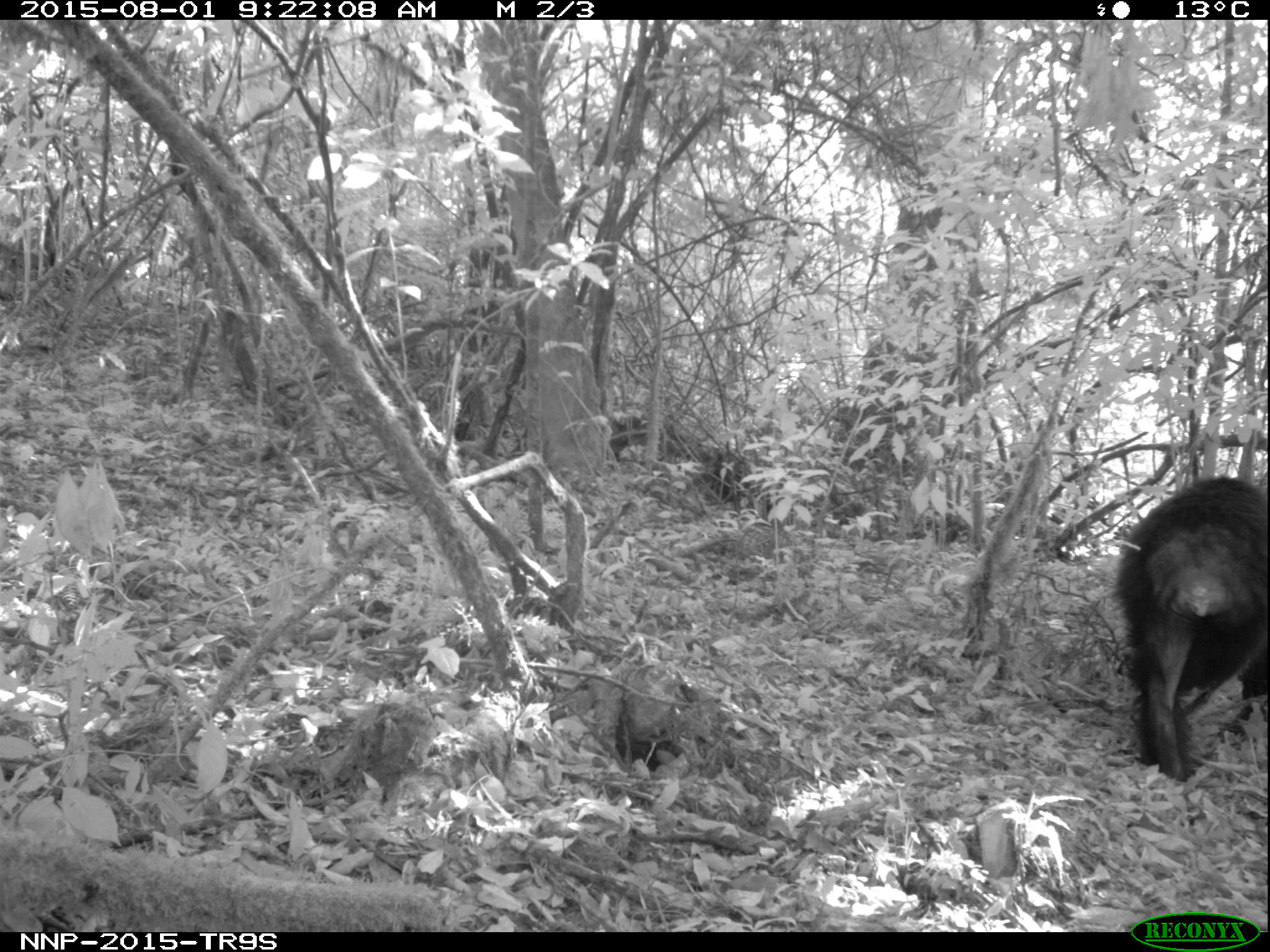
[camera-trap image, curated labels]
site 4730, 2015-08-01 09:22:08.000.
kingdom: Animalia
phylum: Chordata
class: Mammalia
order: Primates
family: Hominidae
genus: Pan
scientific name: Pan troglodytes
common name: chimpanzee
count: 1